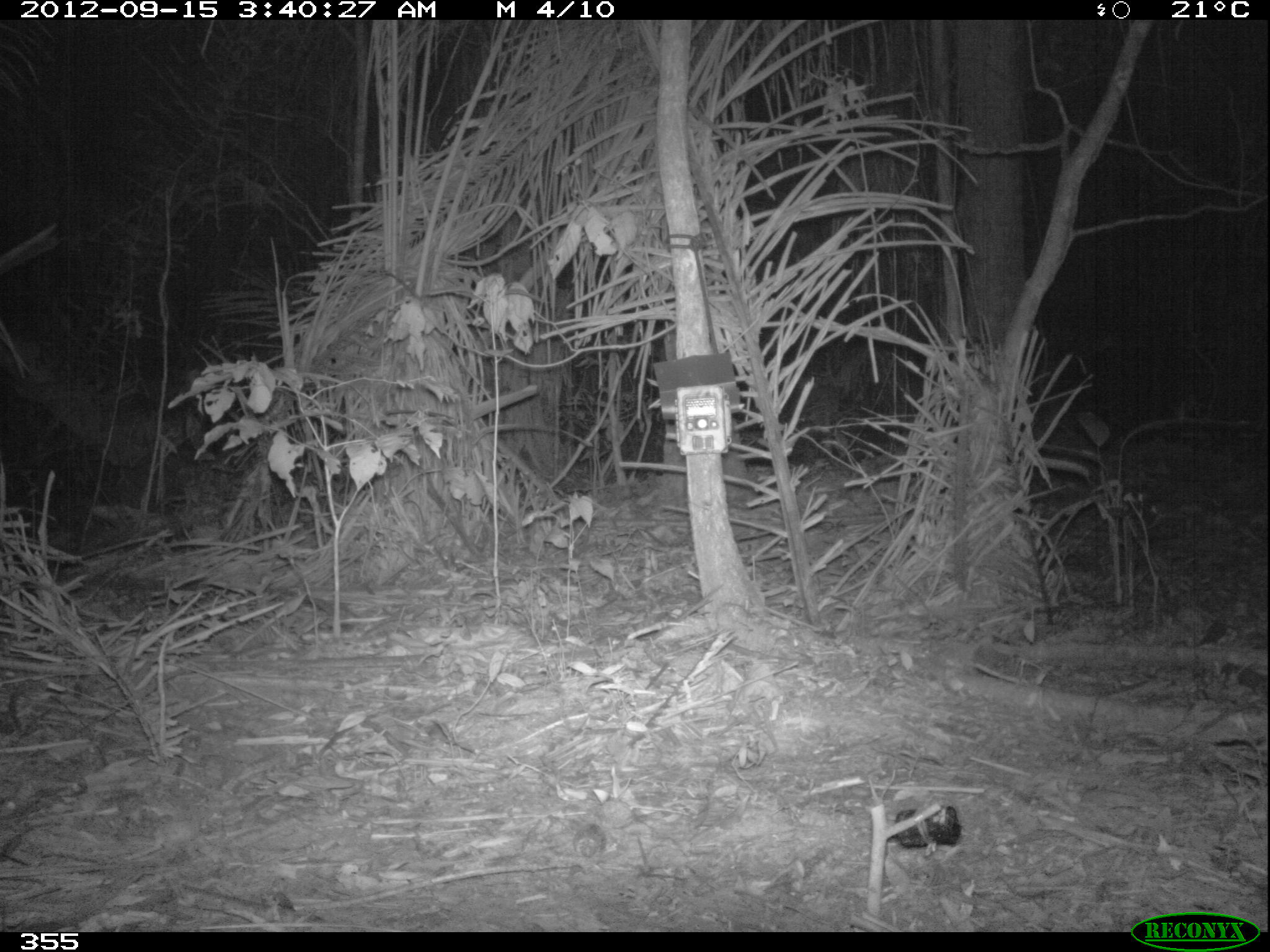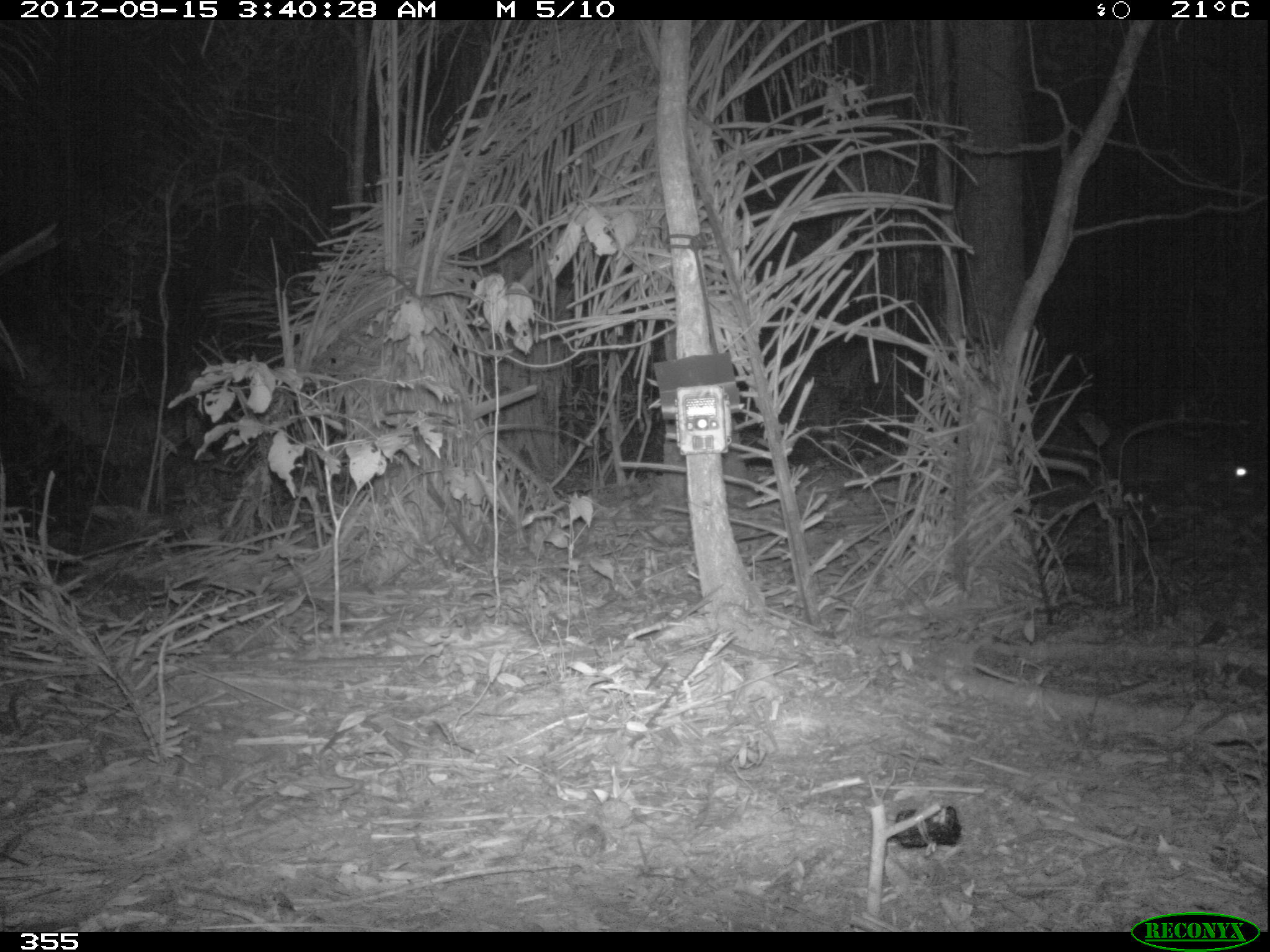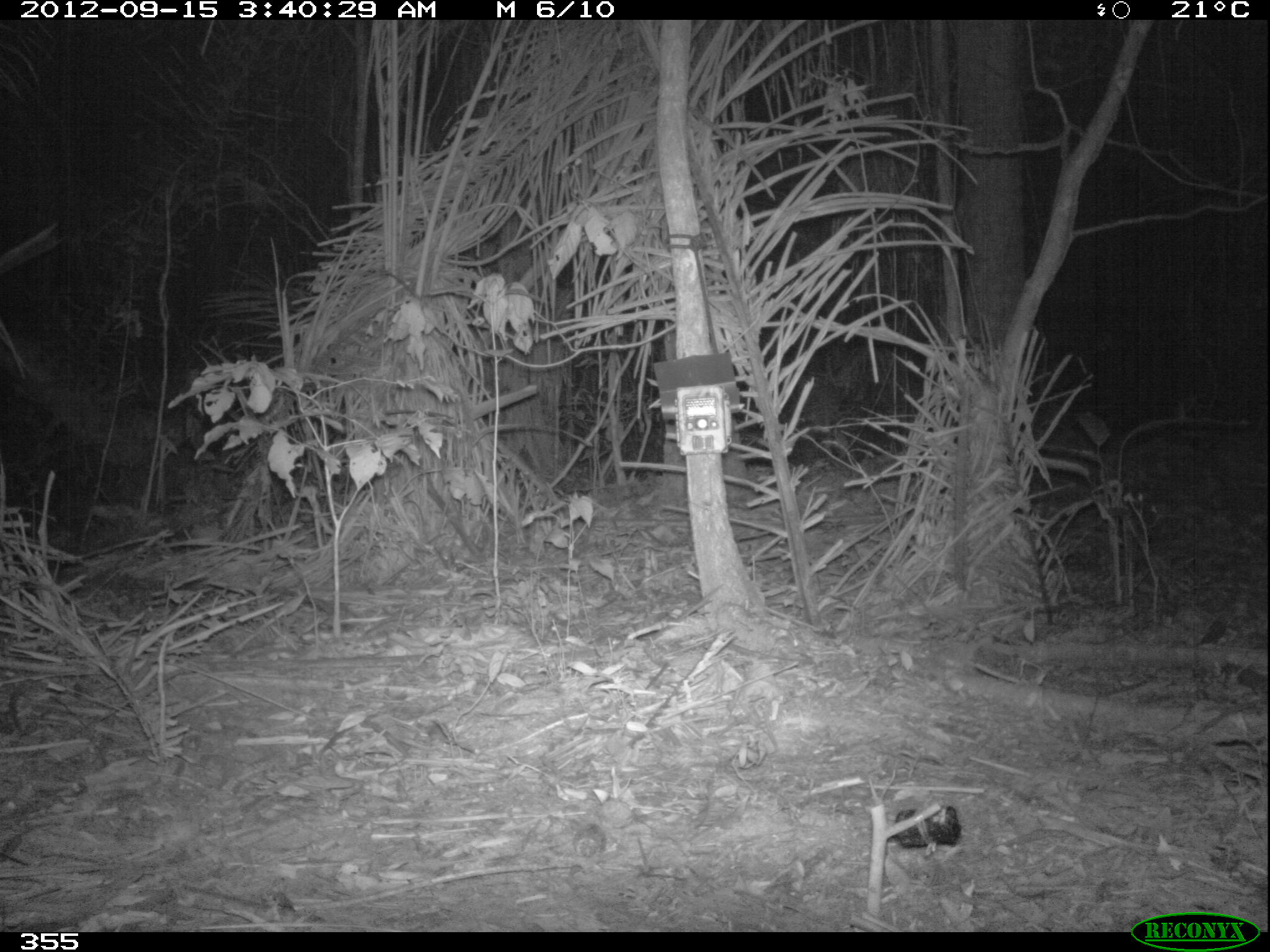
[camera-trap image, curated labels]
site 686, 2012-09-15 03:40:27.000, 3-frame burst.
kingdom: Animalia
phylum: Chordata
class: Mammalia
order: Rodentia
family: Cuniculidae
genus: Cuniculus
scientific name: Cuniculus paca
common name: spotted paca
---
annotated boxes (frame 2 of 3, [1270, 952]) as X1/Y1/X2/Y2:
cuniculus paca: 1111/430/1259/495